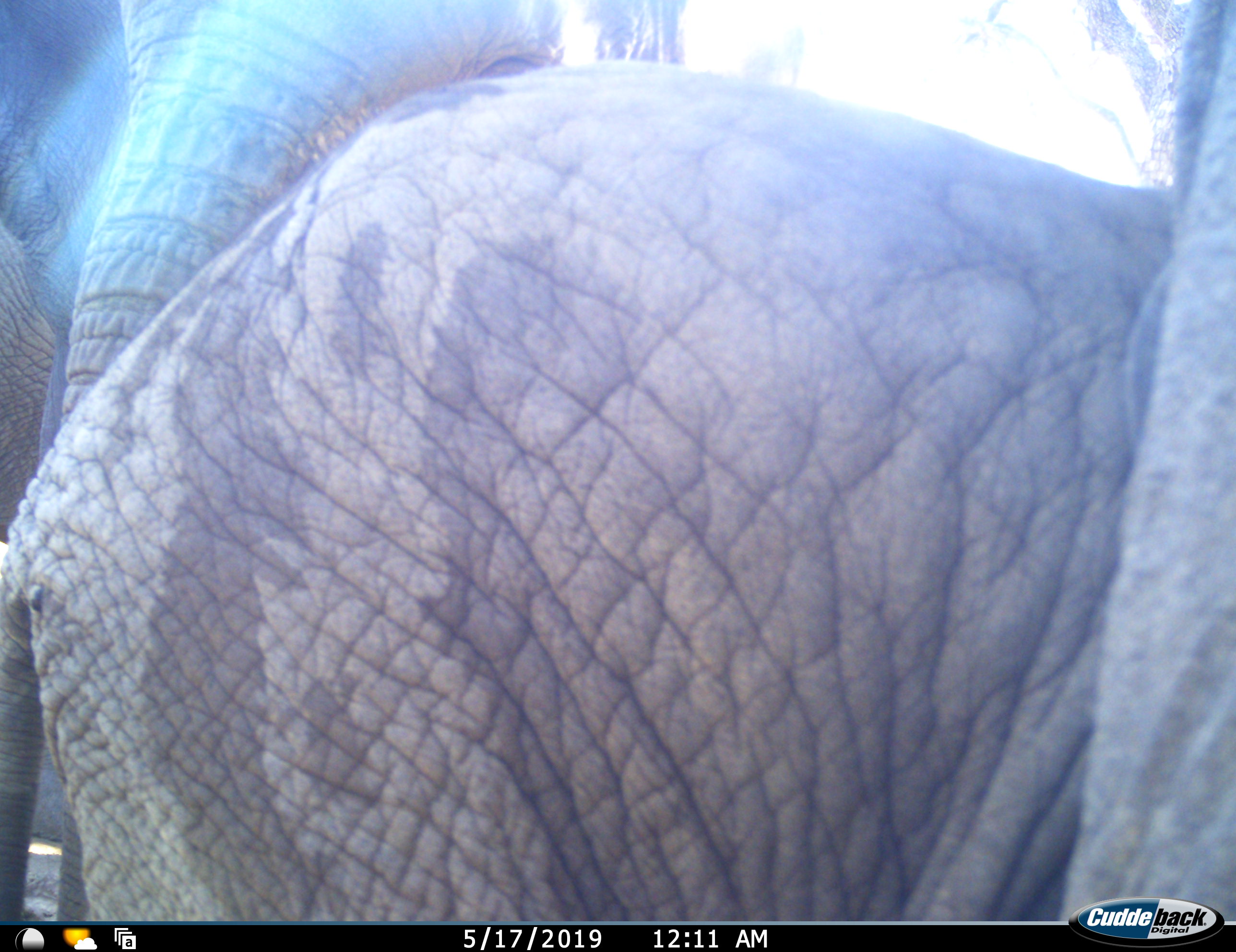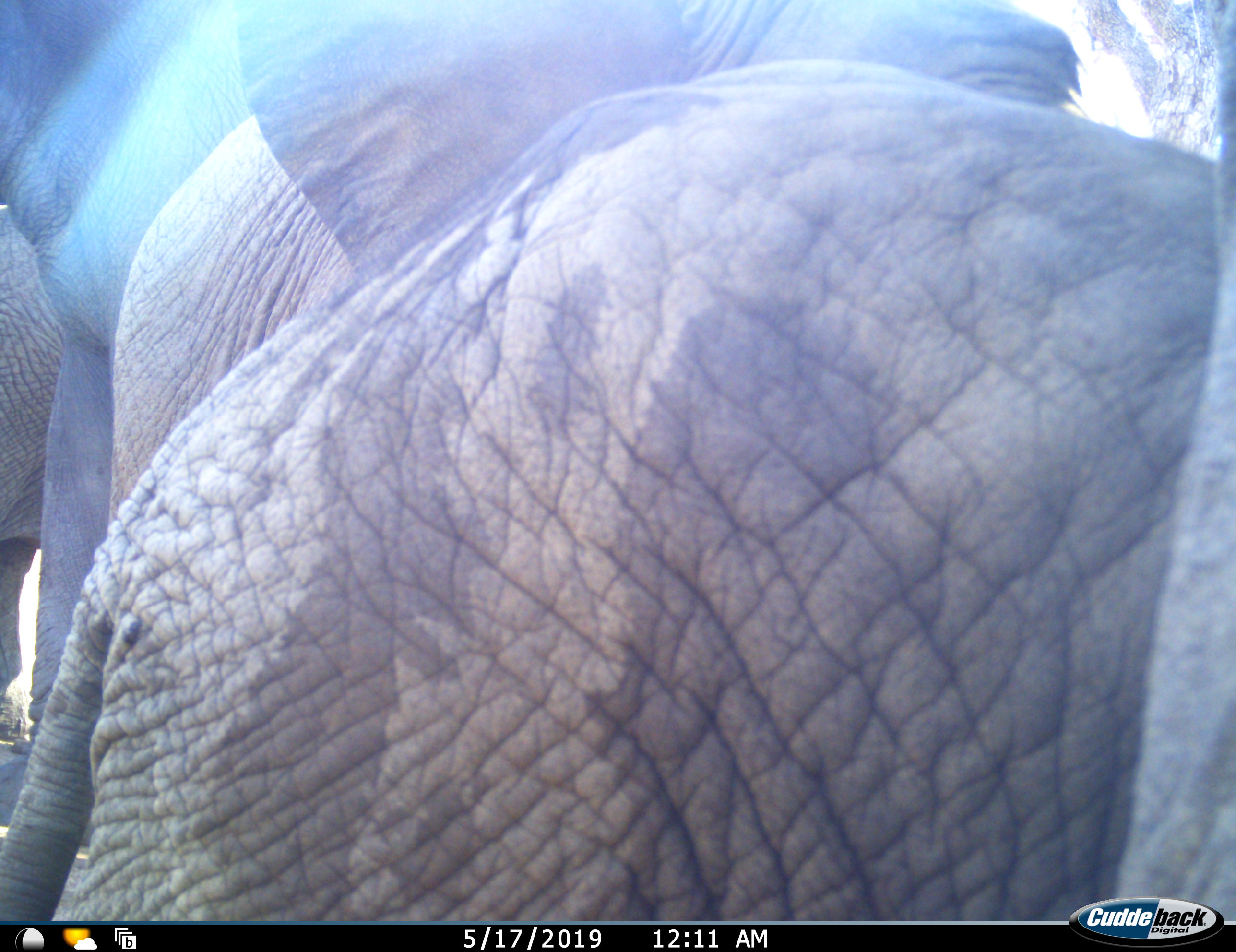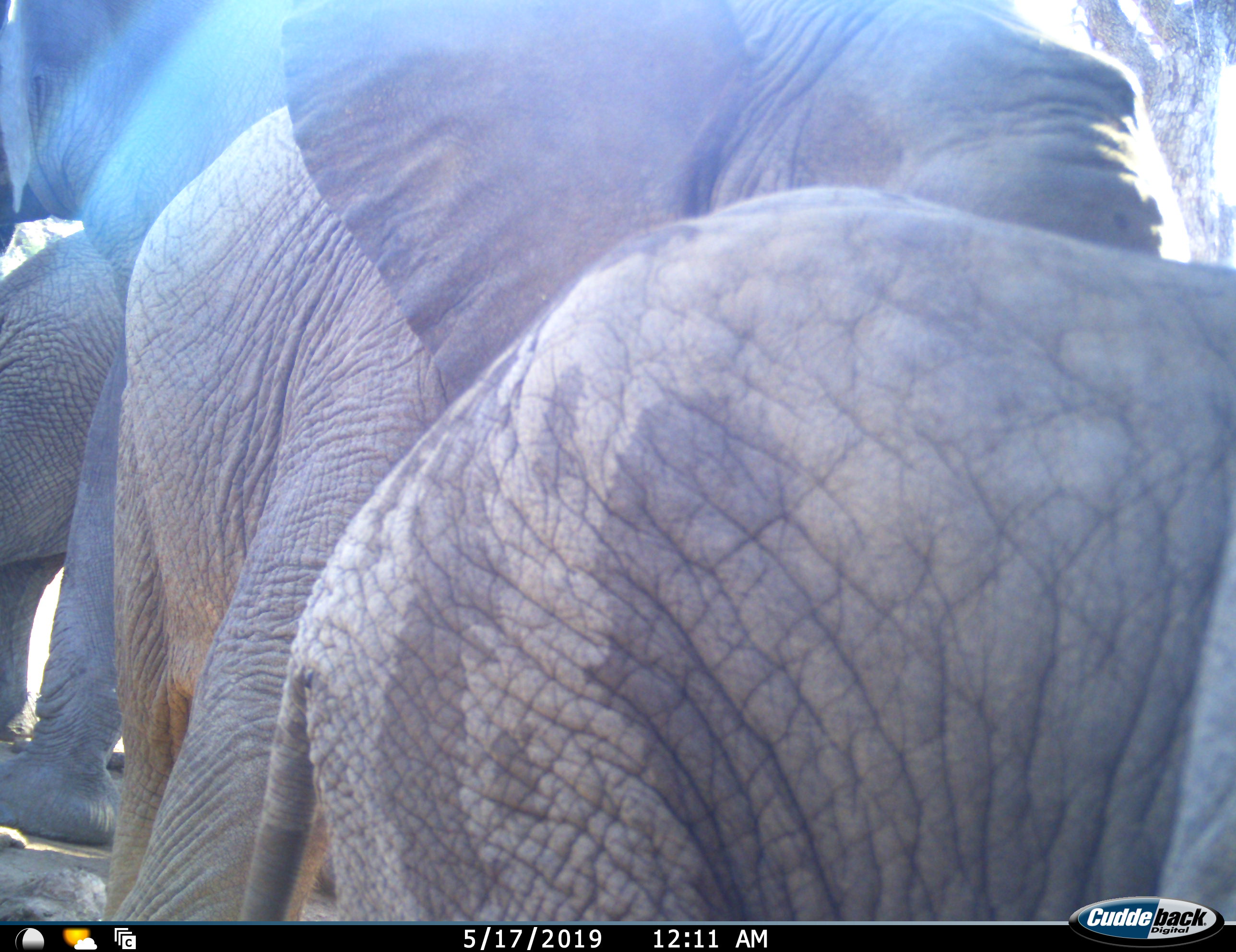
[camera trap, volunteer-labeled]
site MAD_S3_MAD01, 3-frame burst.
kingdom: Animalia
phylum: Chordata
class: Mammalia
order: Proboscidea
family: Elephantidae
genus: Loxodonta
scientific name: Loxodonta africana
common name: african bush elephant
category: elephant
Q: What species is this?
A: Elephant (african bush elephant) (Loxodonta africana).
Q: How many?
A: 3.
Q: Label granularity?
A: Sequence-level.